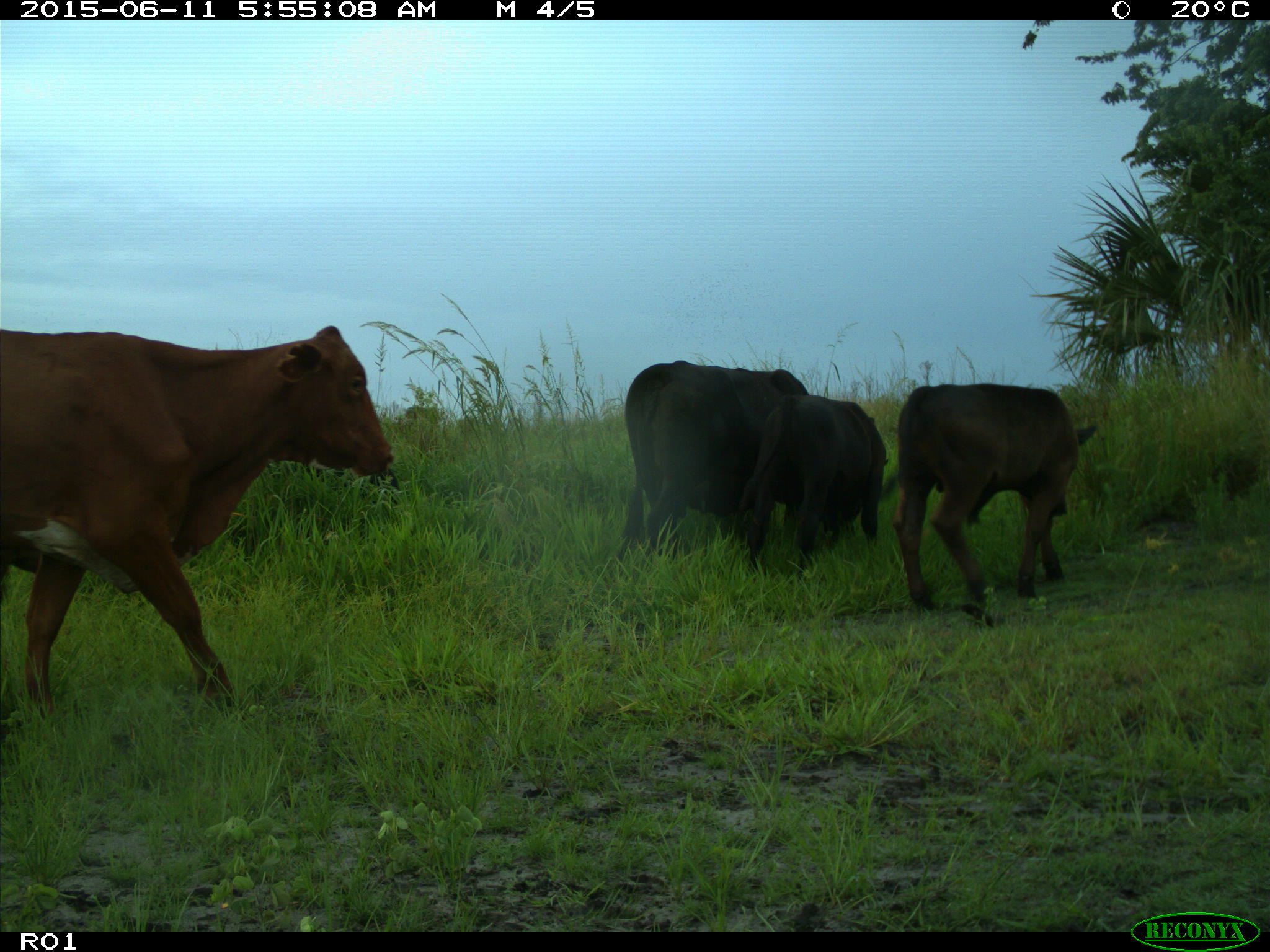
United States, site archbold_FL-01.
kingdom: Animalia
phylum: Chordata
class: Mammalia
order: Artiodactyla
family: Bovidae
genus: Bos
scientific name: Bos taurus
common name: domestic cow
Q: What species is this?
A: Bos taurus (domestic cow).